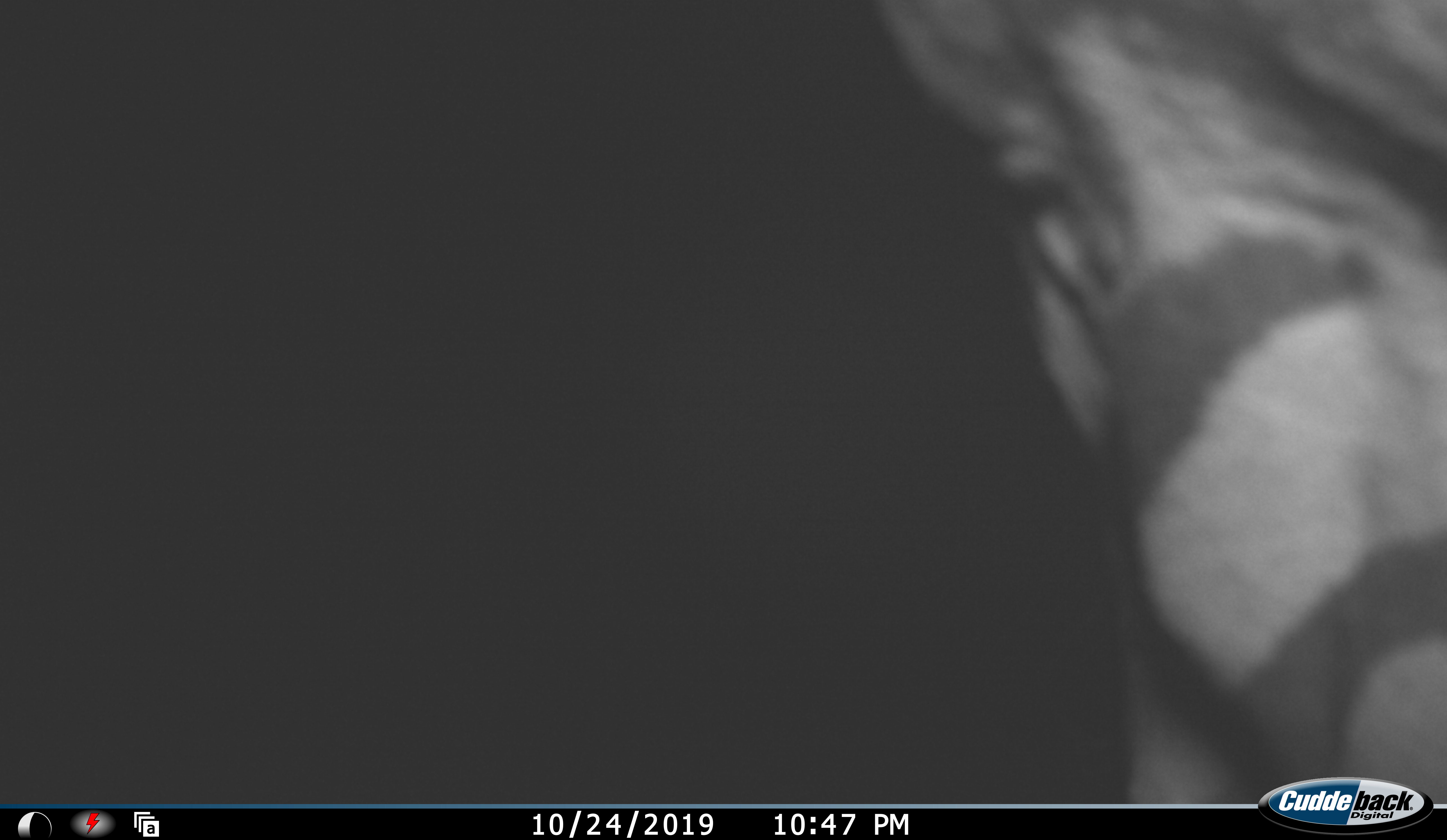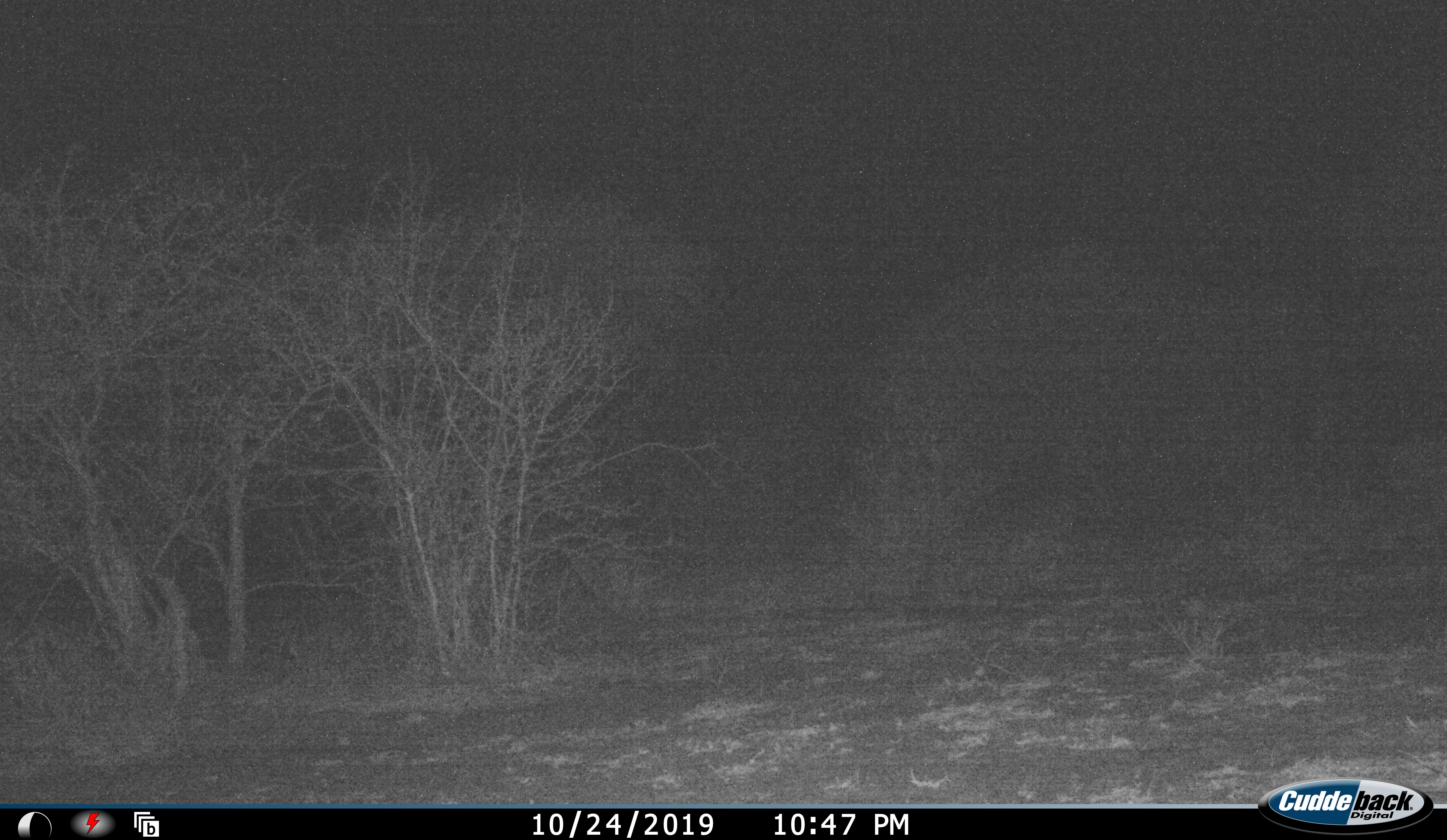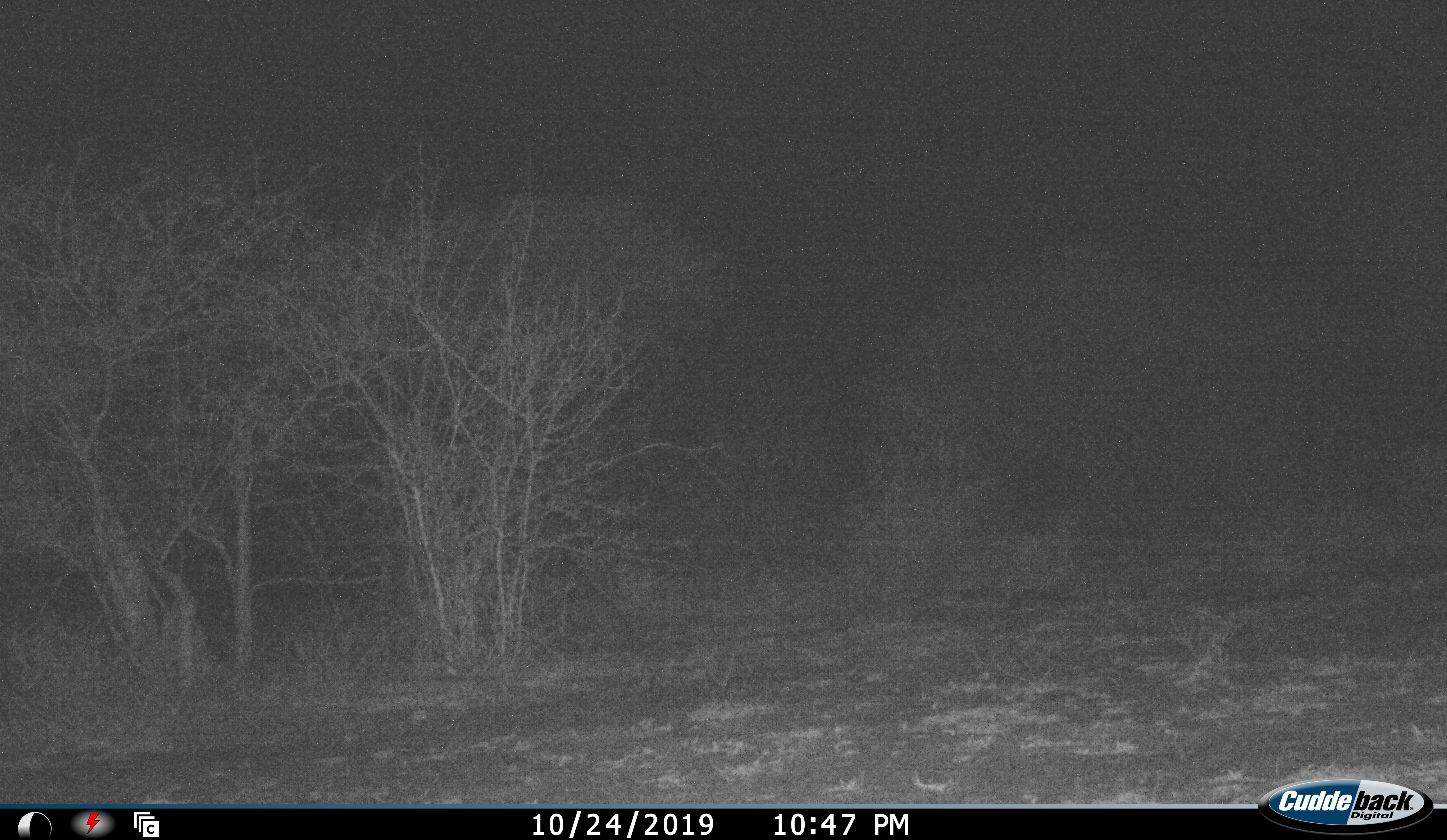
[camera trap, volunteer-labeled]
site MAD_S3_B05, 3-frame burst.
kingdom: Animalia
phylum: Chordata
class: Mammalia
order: Perissodactyla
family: Equidae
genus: Equus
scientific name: Equus quagga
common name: plains zebra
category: zebraplains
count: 1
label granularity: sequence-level